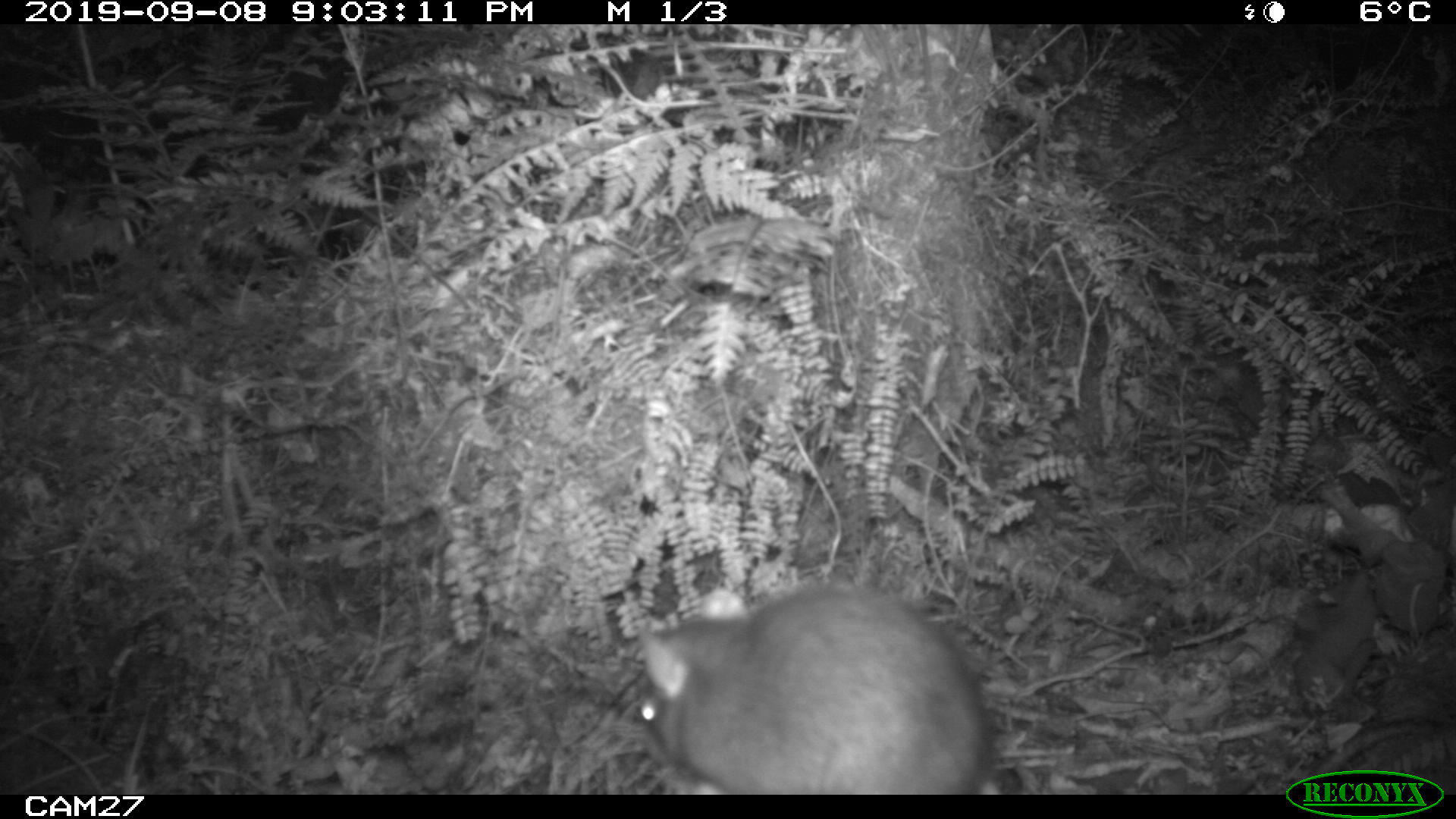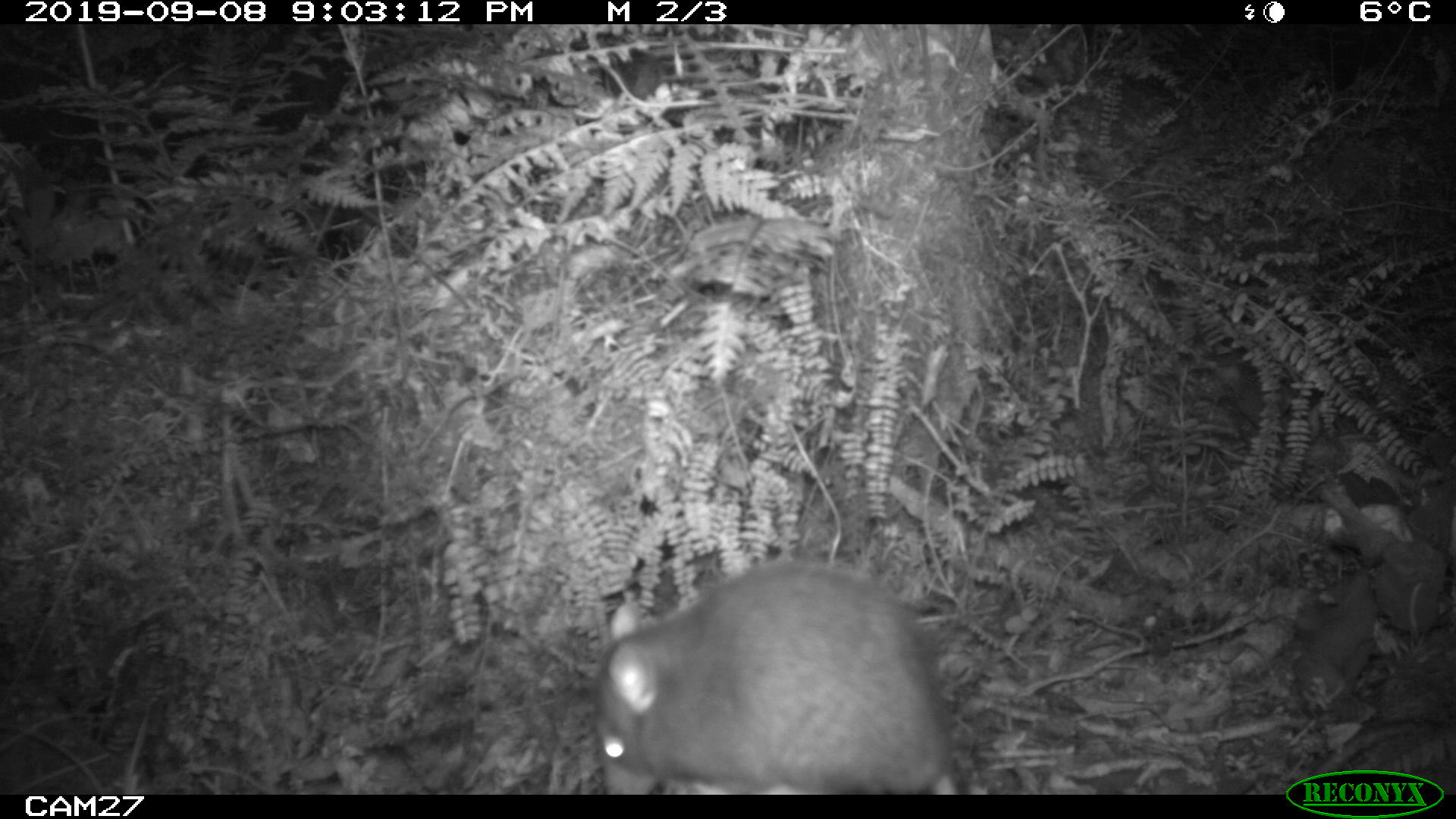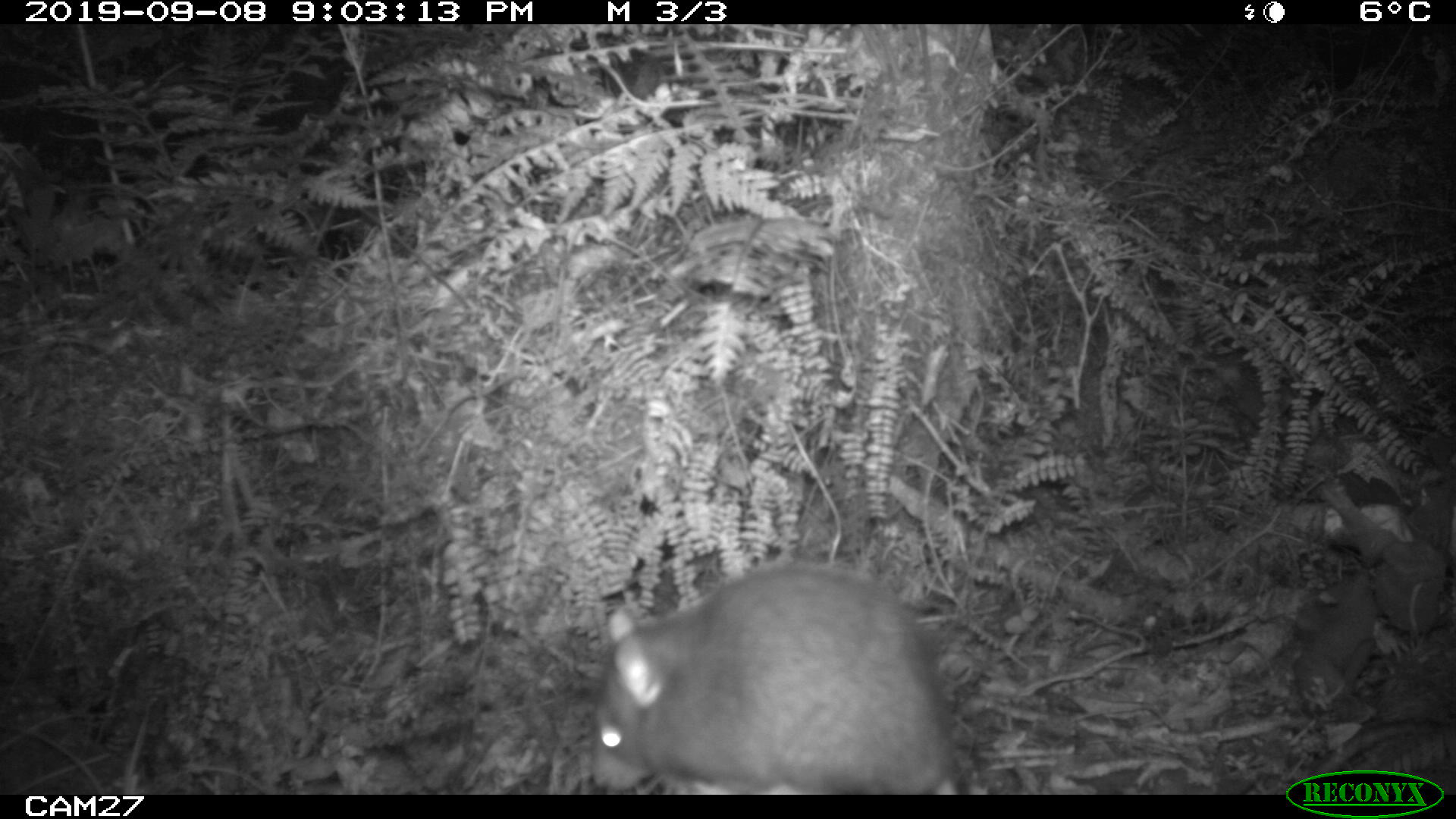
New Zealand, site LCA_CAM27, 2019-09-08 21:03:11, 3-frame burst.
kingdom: Animalia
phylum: Chordata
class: Mammalia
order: Rodentia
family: Muridae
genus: Rattus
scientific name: Rattus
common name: rat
Rat (Rattus).